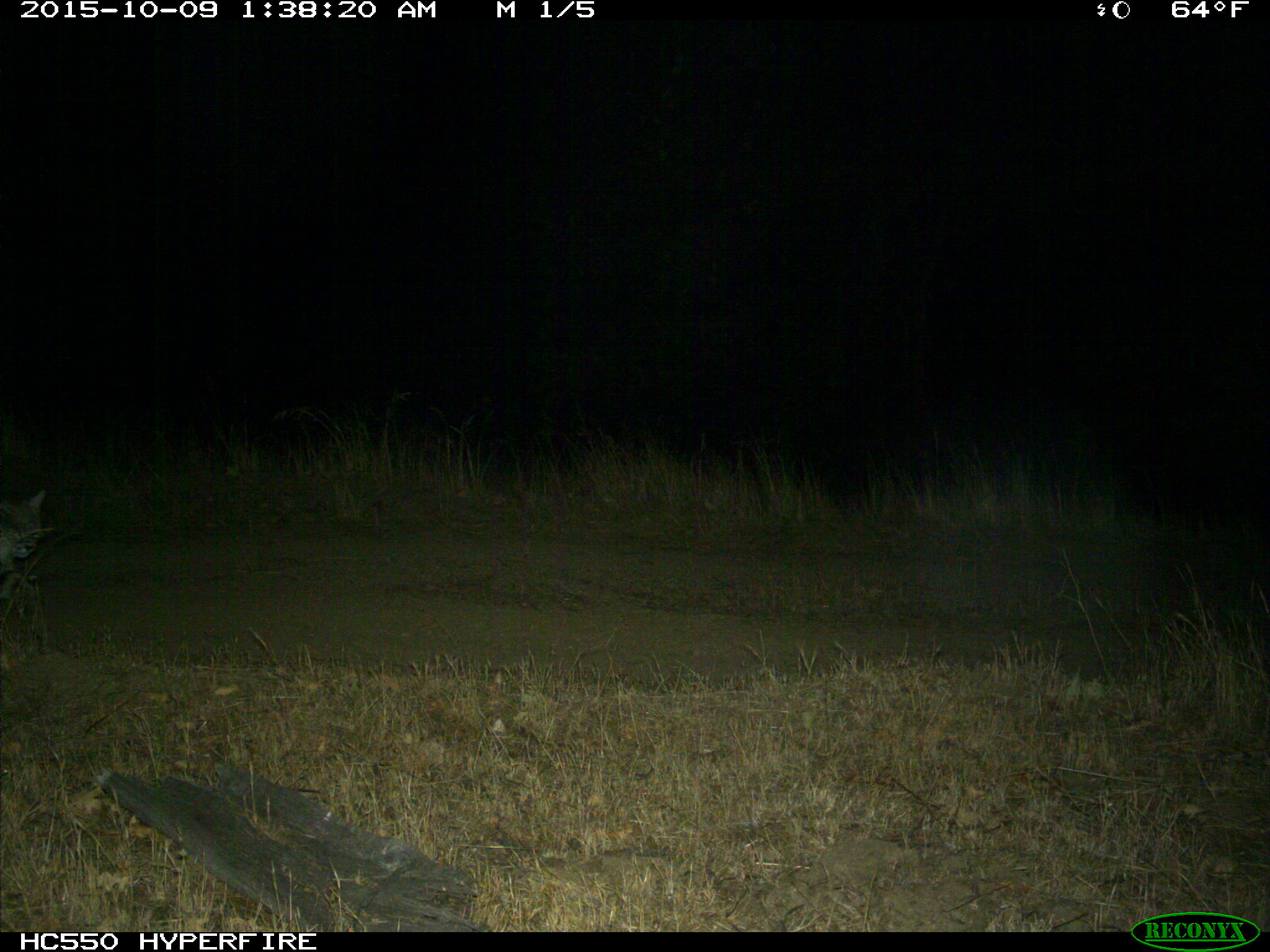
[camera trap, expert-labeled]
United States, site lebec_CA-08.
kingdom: Animalia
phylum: Chordata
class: Mammalia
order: Carnivora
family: Felidae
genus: Lynx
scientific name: Lynx rufus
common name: bobcat